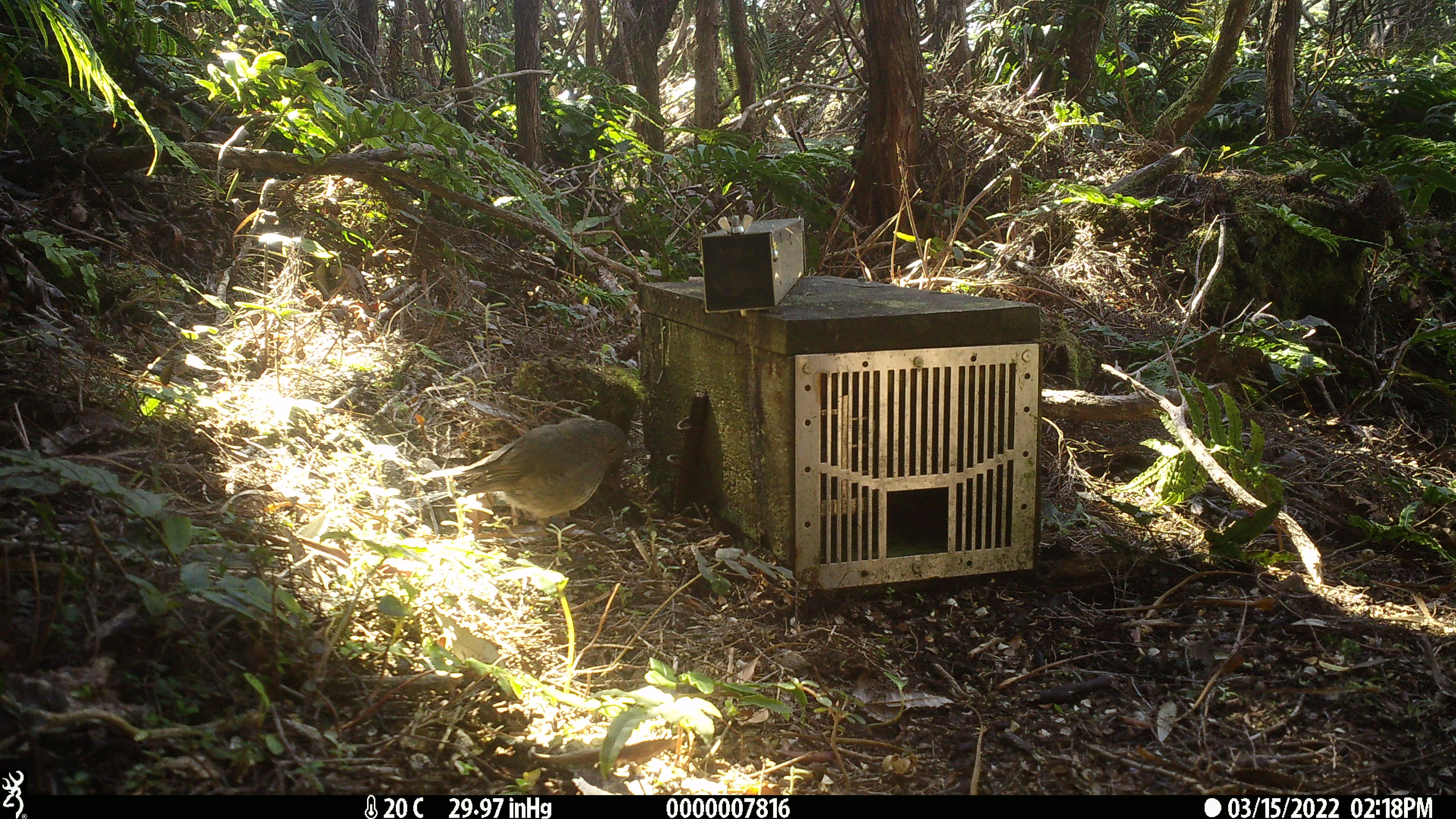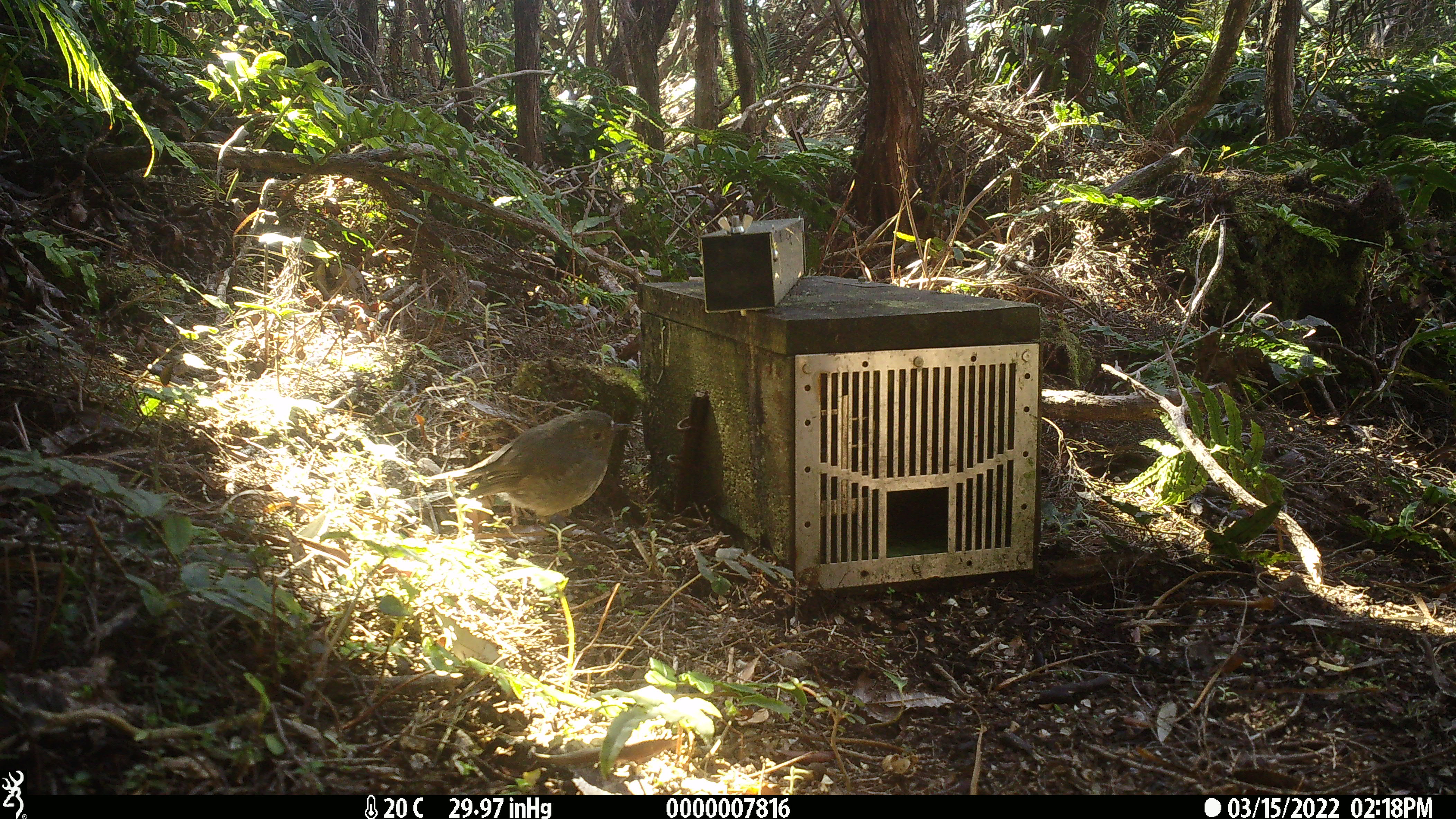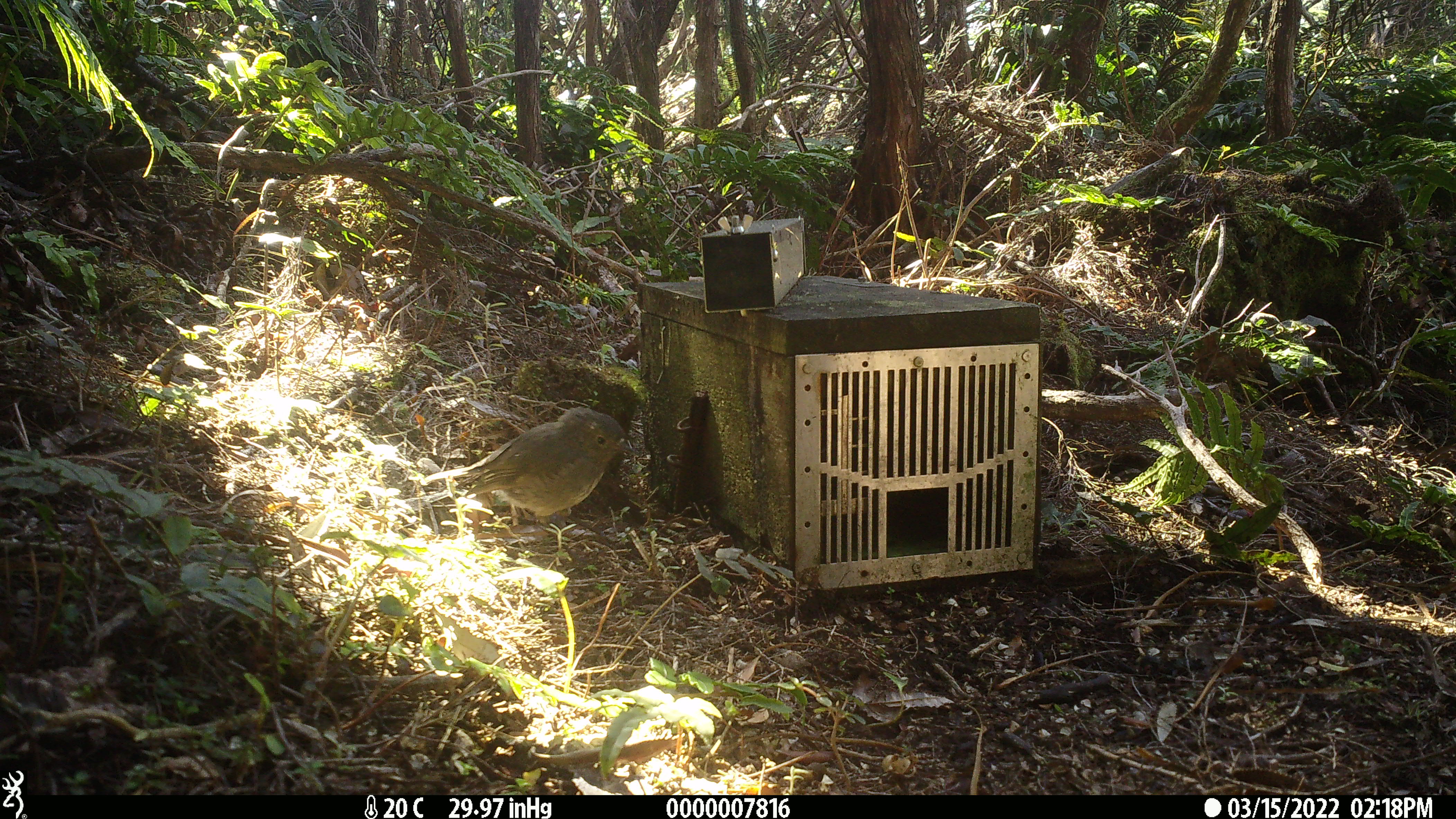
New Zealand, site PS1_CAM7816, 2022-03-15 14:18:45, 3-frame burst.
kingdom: Animalia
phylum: Chordata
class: Aves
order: Passeriformes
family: Petroicidae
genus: Petroica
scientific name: Petroica australis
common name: new zealand robin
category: robin